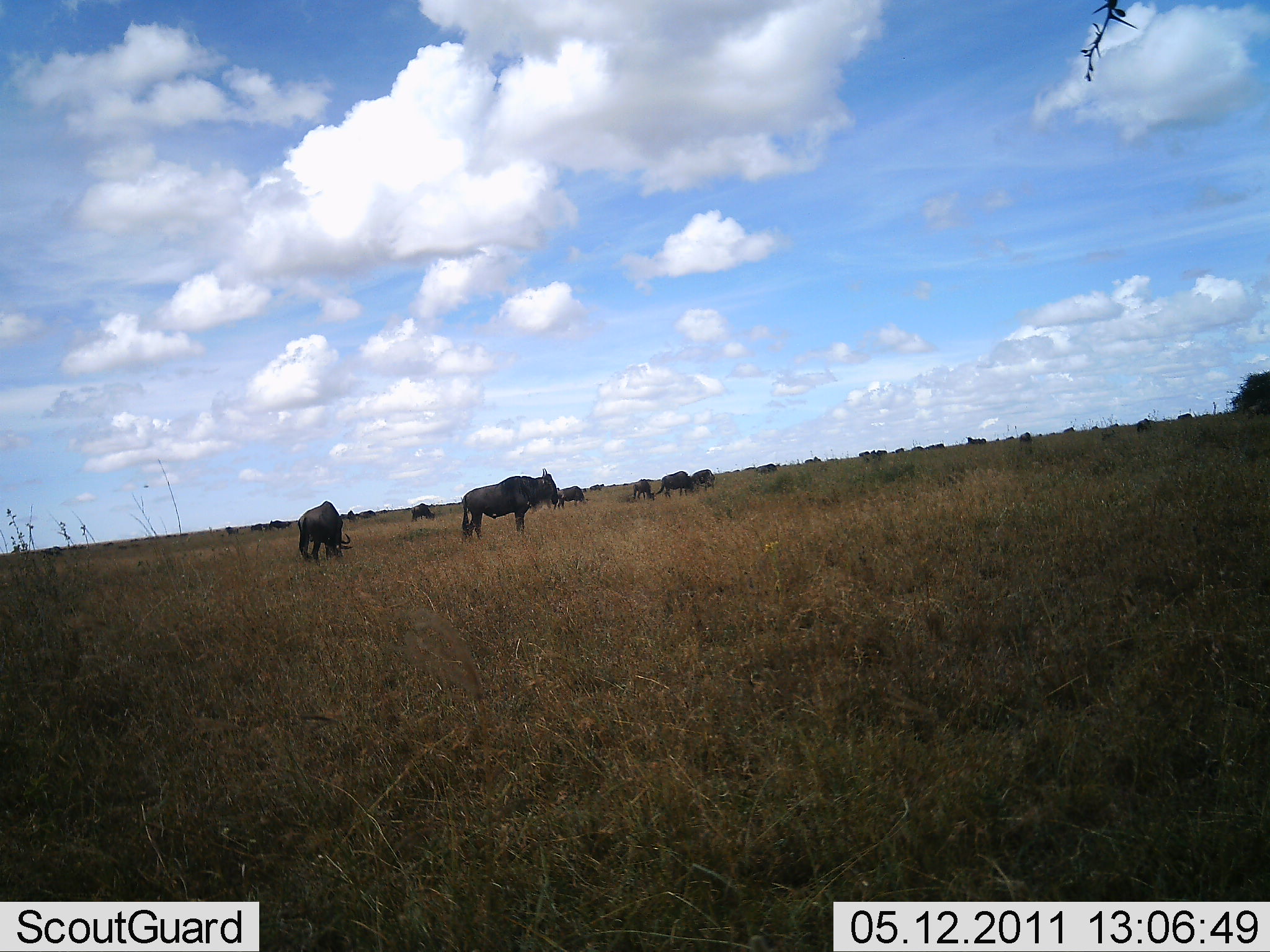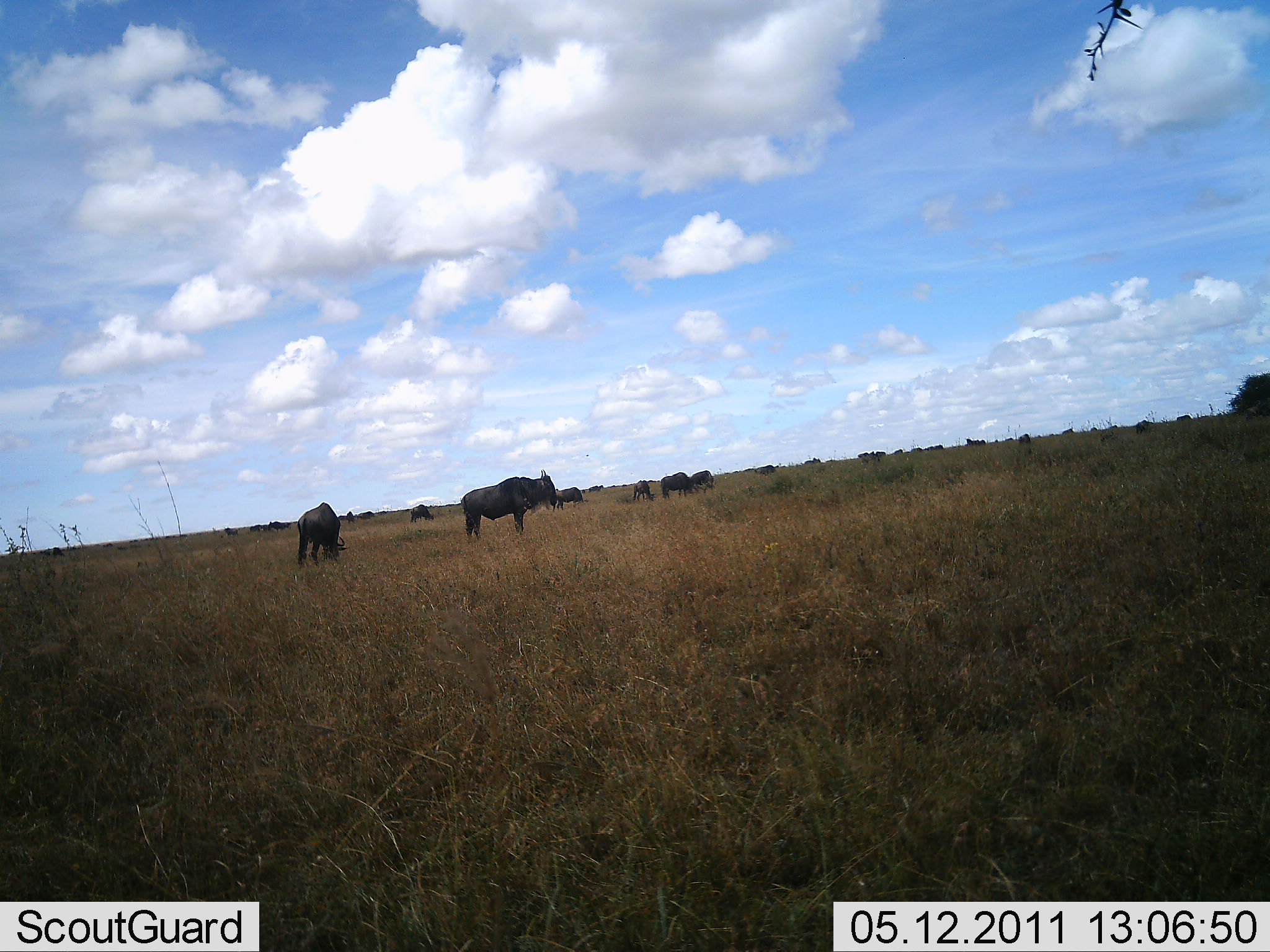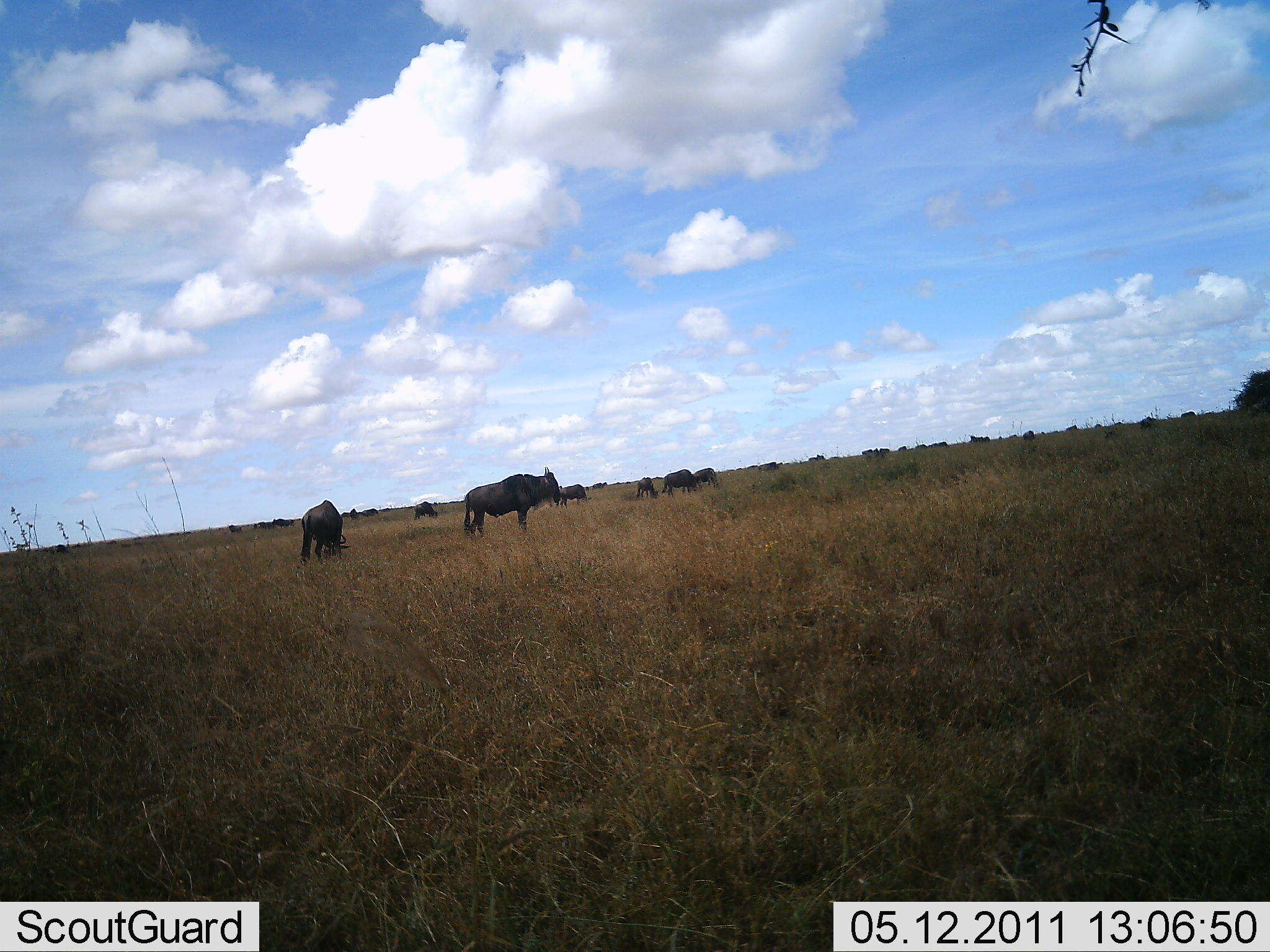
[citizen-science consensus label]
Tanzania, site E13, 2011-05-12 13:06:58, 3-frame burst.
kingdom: Animalia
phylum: Chordata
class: Mammalia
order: Artiodactyla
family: Bovidae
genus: Connochaetes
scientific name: Connochaetes taurinus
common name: blue wildebeest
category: wildebeest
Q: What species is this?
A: Wildebeest (blue wildebeest) (Connochaetes taurinus).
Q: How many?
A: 10.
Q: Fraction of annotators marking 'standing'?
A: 70%.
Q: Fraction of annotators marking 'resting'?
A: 0%.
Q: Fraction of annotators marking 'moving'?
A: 20%.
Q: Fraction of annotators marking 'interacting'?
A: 0%.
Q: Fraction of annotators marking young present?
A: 0%.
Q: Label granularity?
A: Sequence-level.